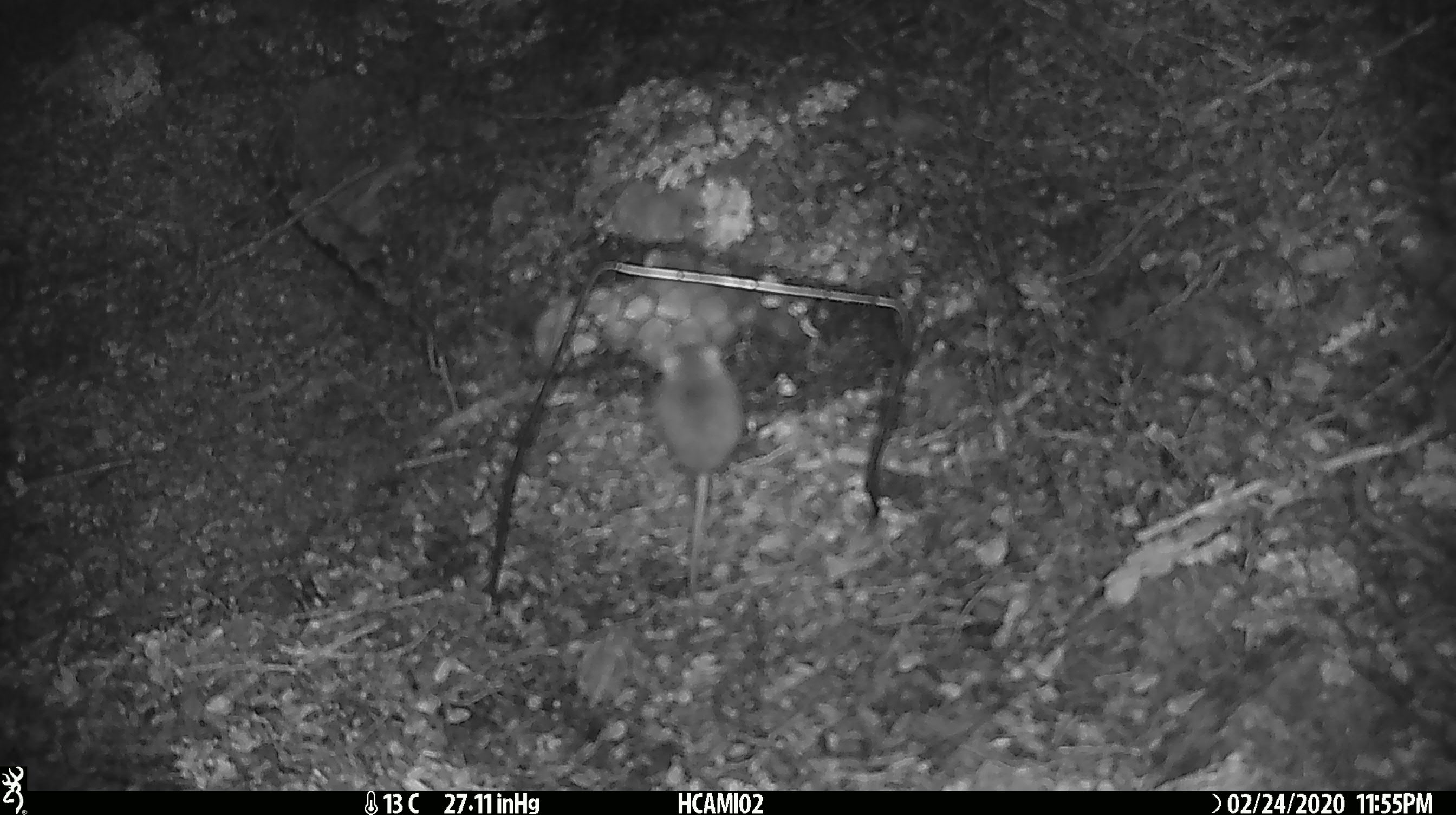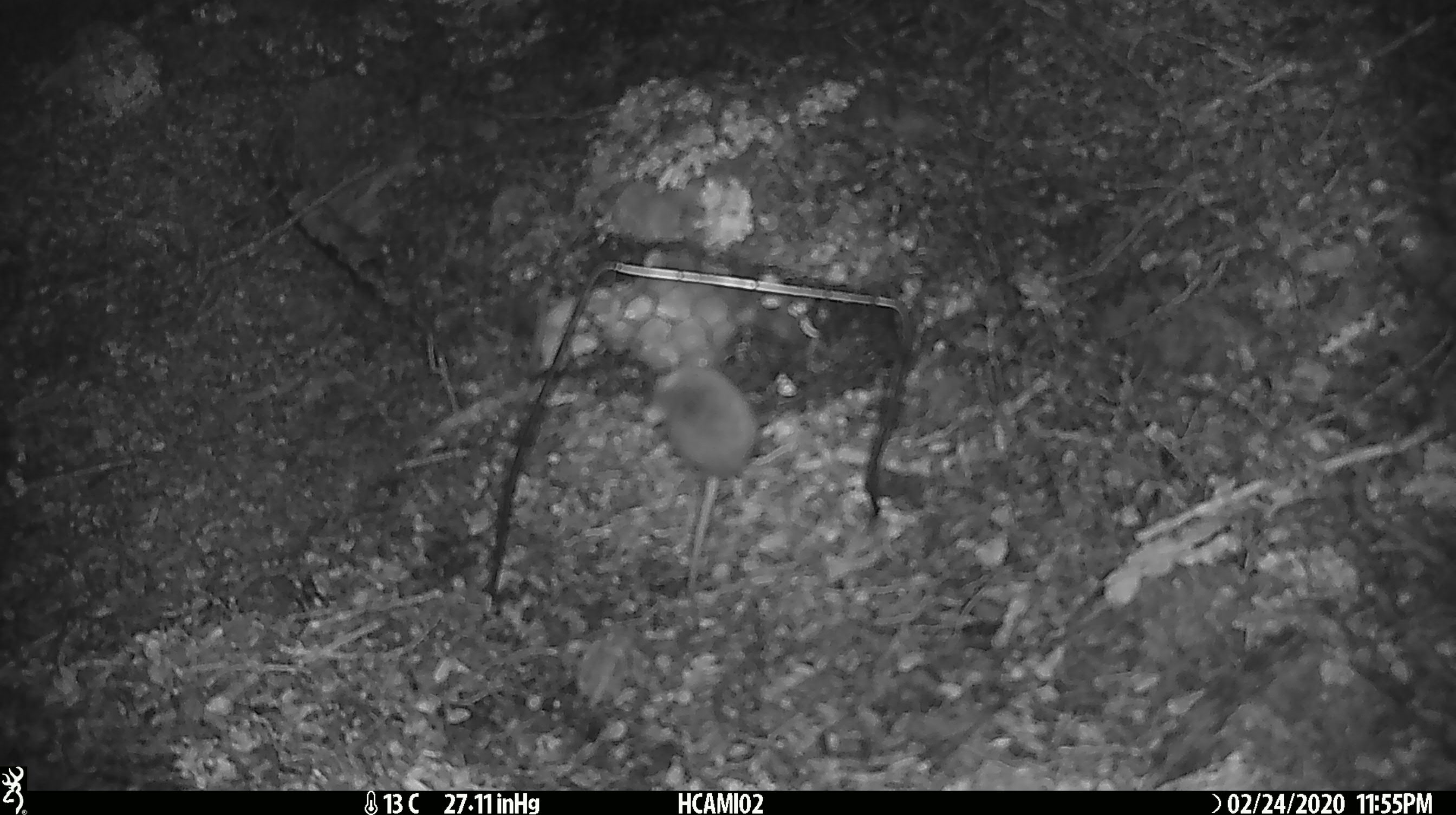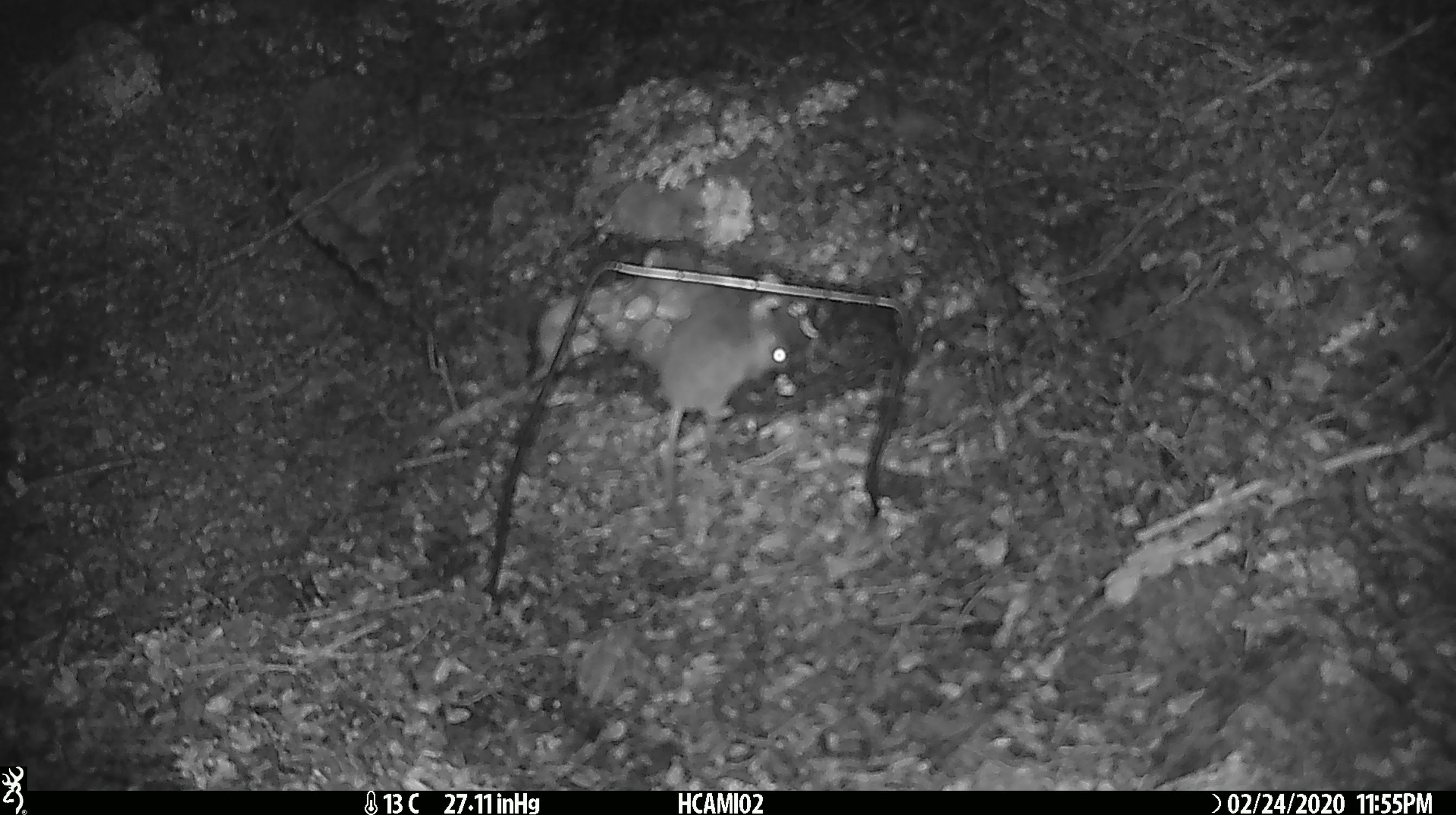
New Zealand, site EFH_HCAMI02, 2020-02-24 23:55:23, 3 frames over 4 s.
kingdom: Animalia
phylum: Chordata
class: Mammalia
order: Rodentia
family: Muridae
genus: Mus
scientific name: Mus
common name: mouse